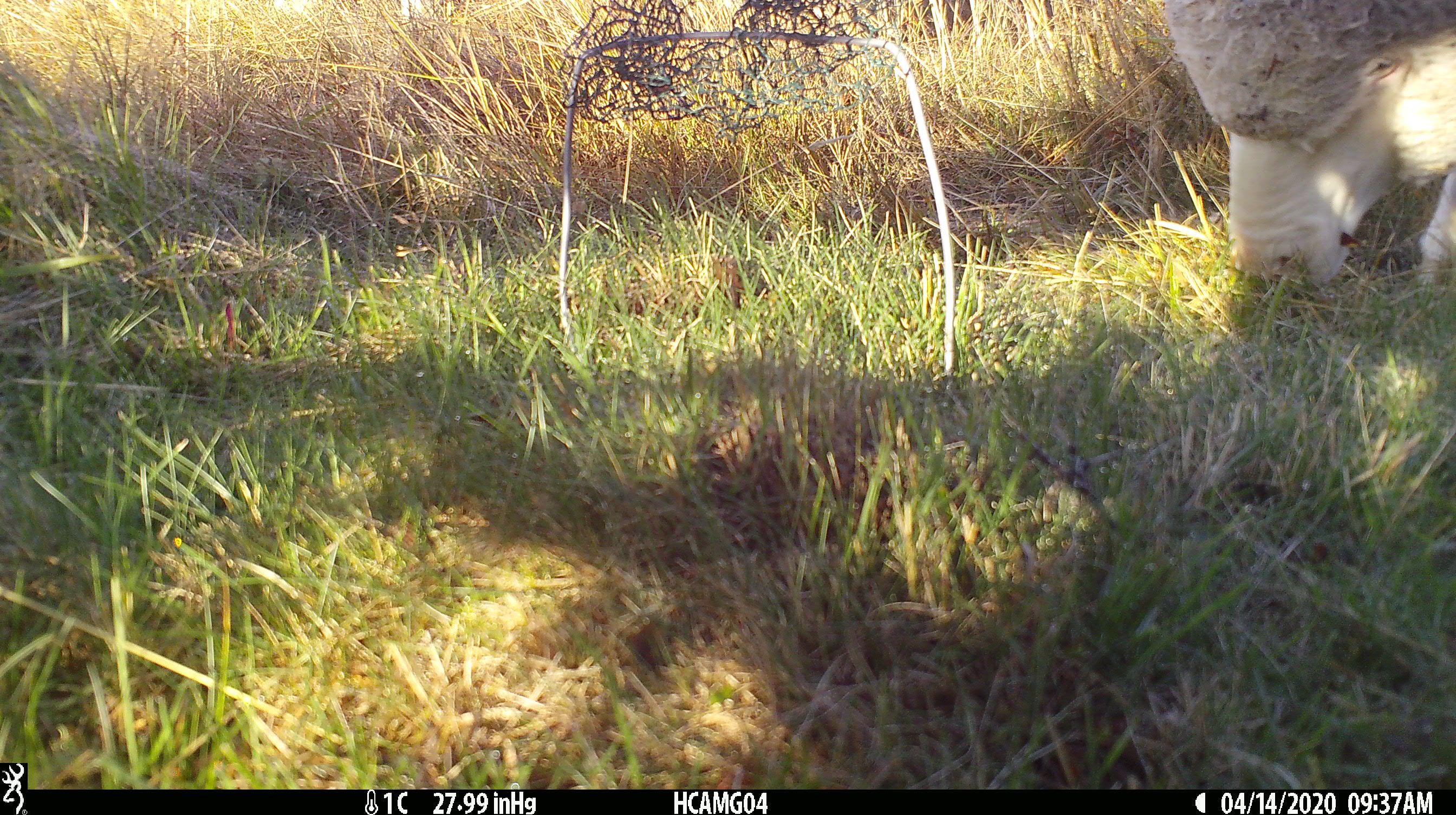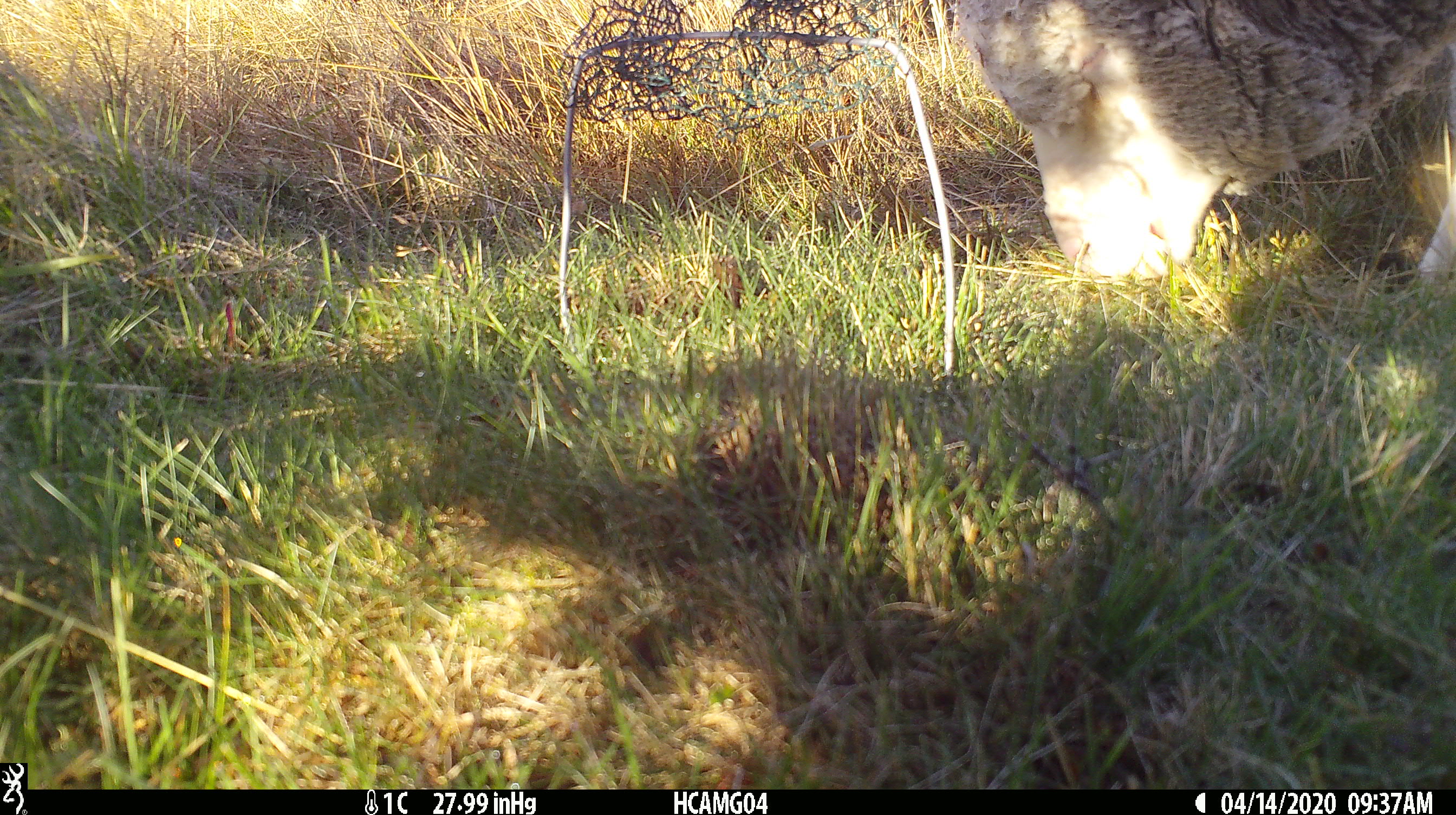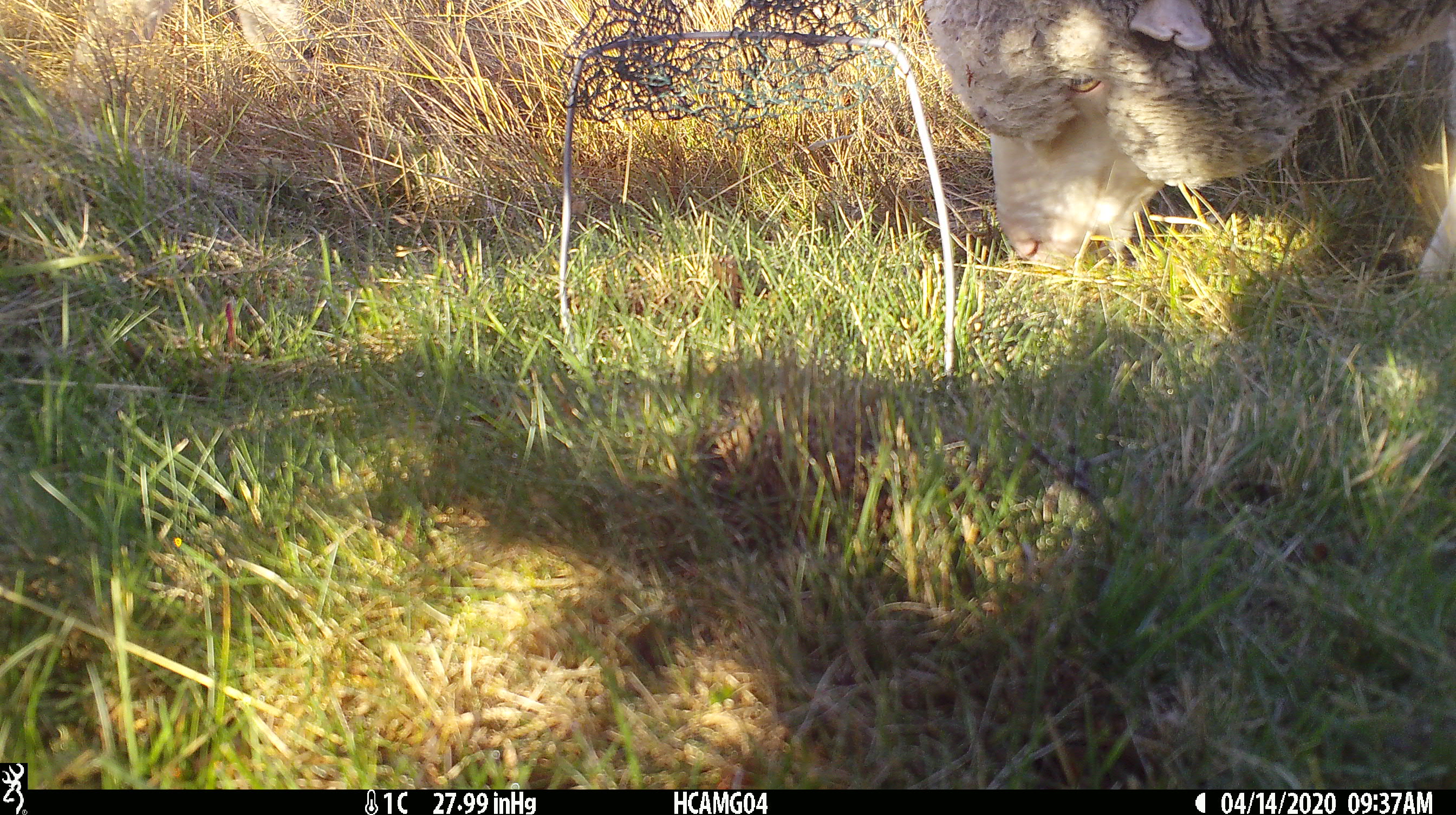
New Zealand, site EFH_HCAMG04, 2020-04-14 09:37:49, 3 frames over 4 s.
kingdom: Animalia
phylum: Chordata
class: Mammalia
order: Artiodactyla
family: Bovidae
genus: Ovis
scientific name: Ovis aries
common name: domestic sheep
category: sheep